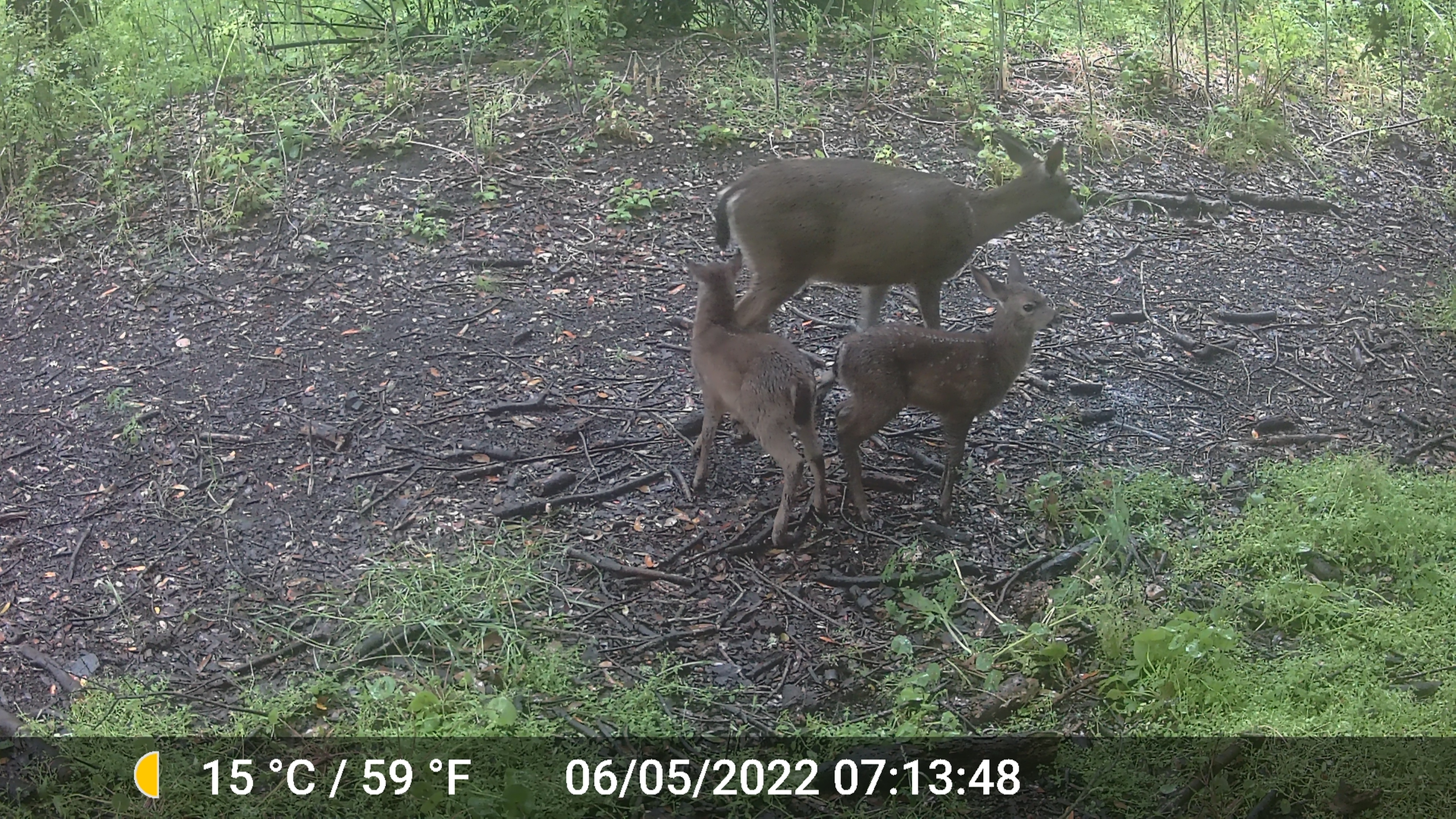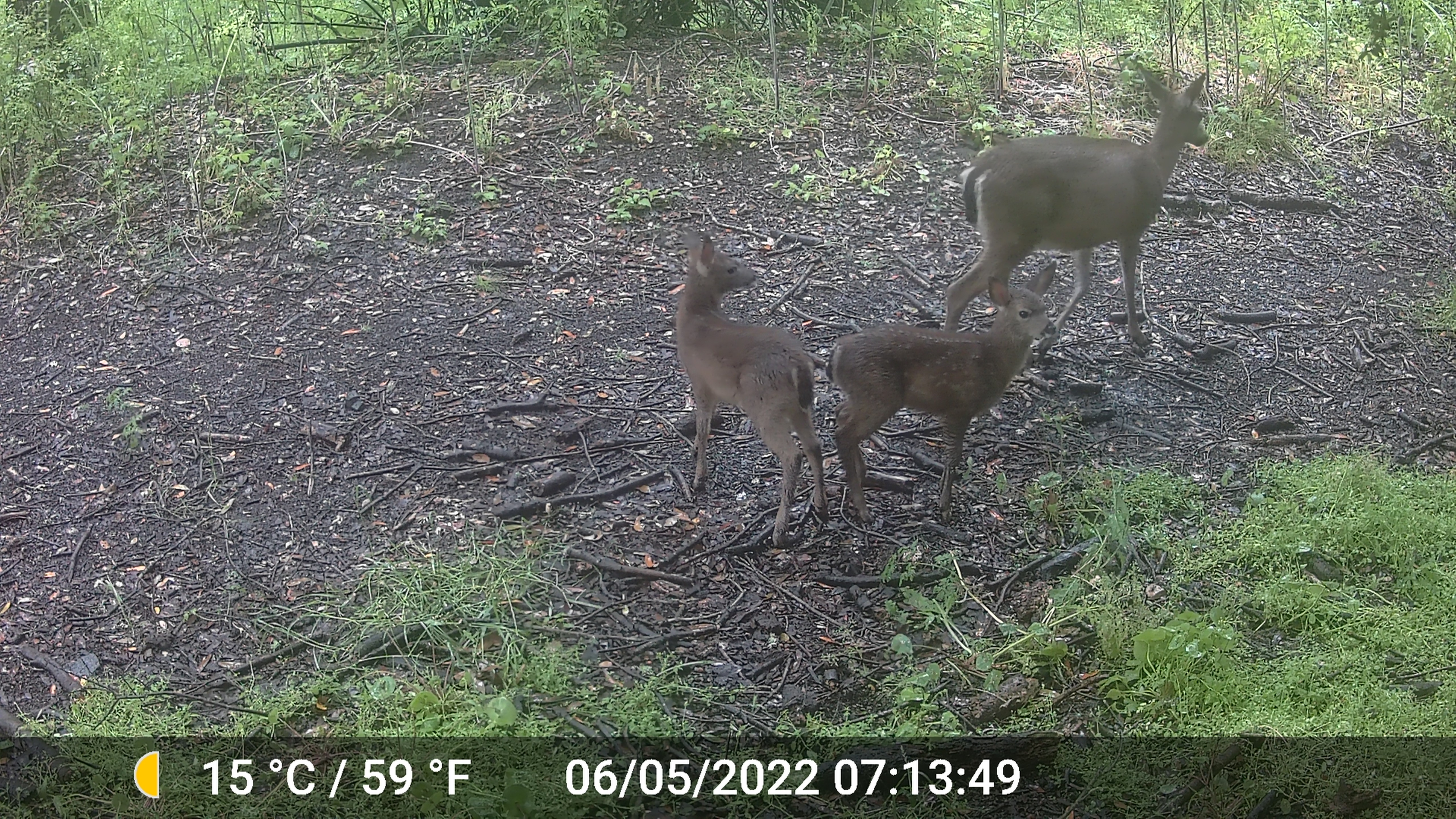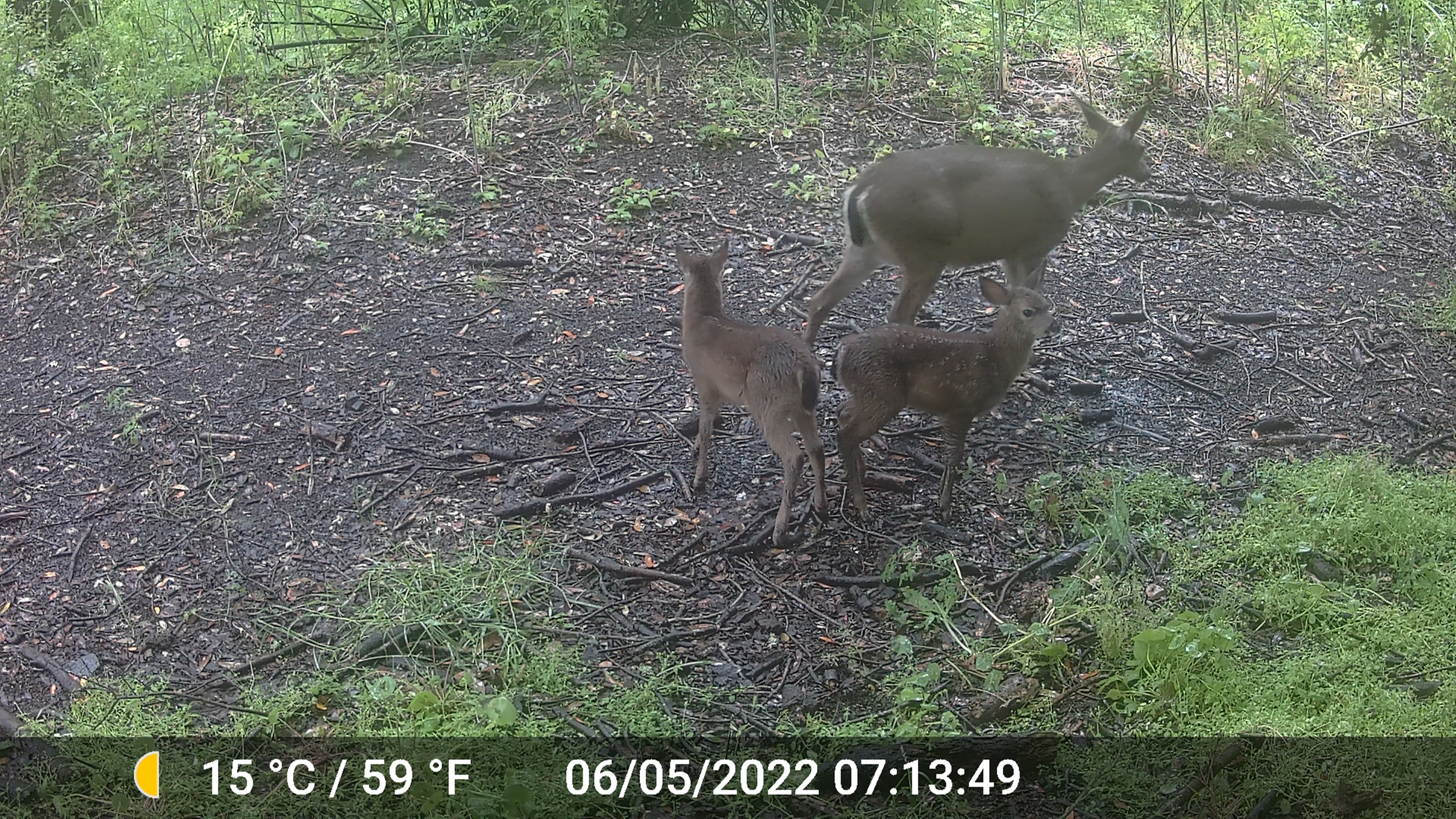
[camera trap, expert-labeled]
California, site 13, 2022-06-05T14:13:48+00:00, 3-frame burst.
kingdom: Animalia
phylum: Chordata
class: Mammalia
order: Artiodactyla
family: Cervidae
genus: Odocoileus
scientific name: Odocoileus hemionus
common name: mule deer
Mule deer (Odocoileus hemionus).